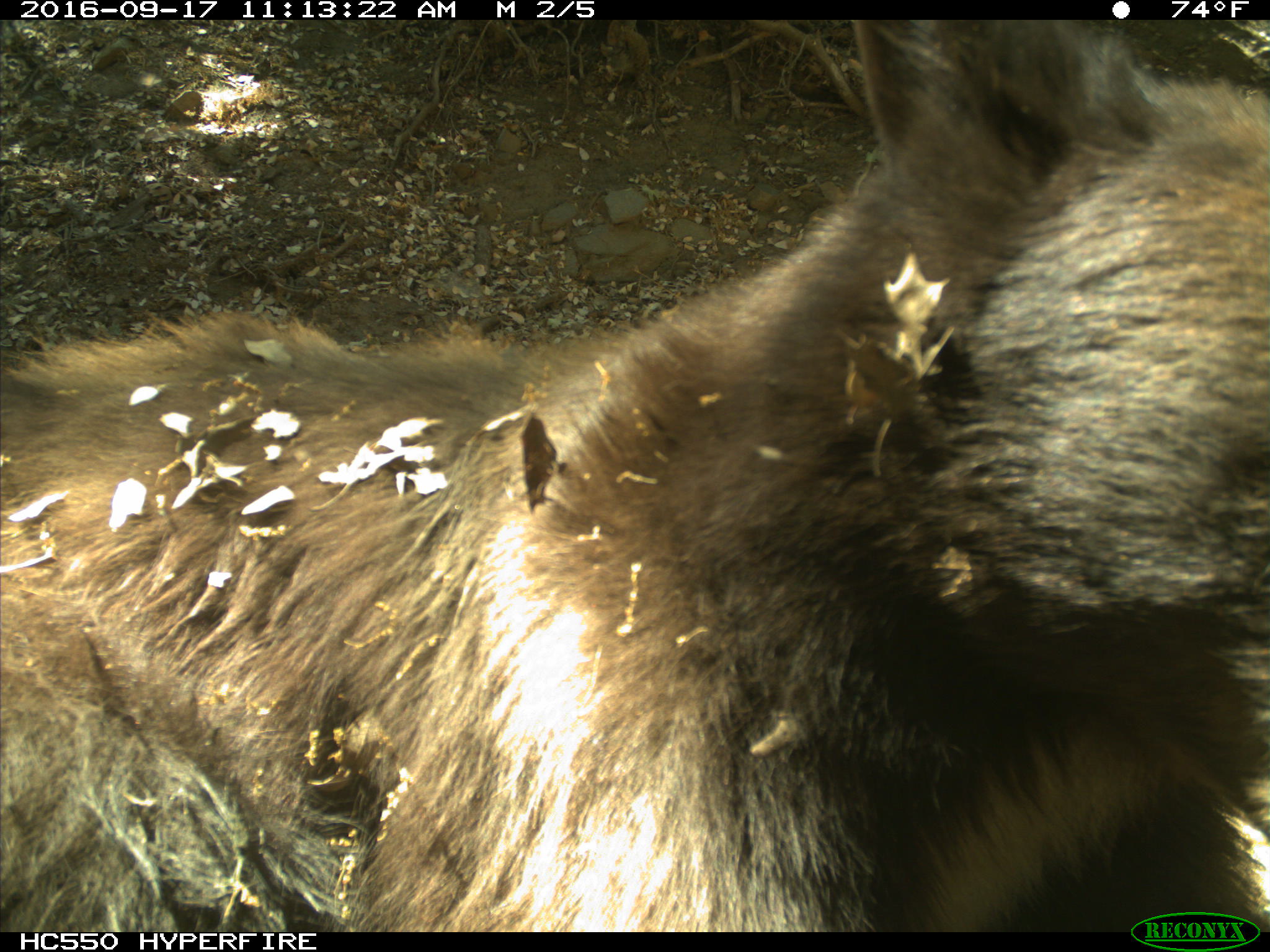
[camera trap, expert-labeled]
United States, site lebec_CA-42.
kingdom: Animalia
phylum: Chordata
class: Mammalia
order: Carnivora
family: Ursidae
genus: Ursus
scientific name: Ursus americanus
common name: american black bear